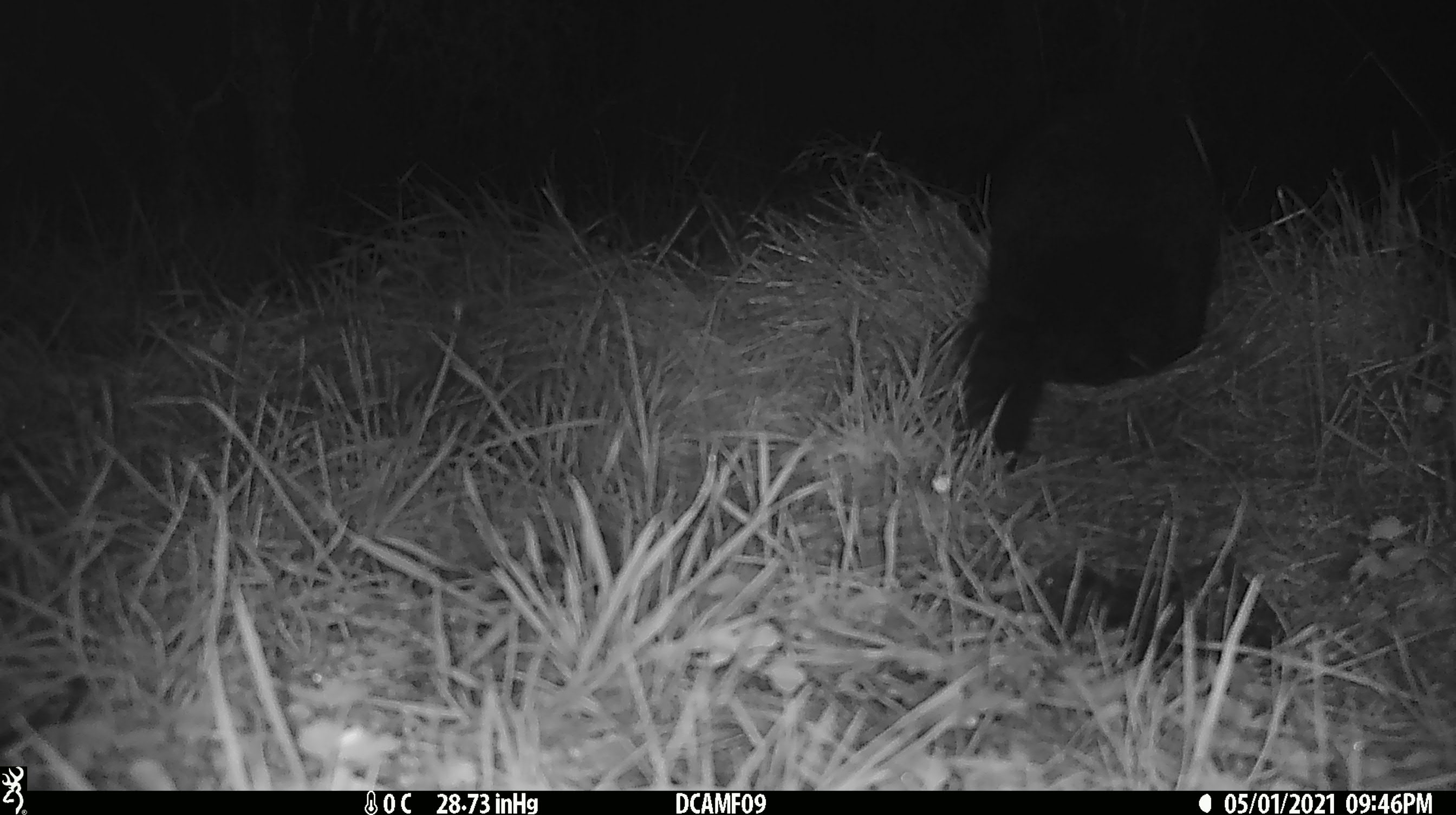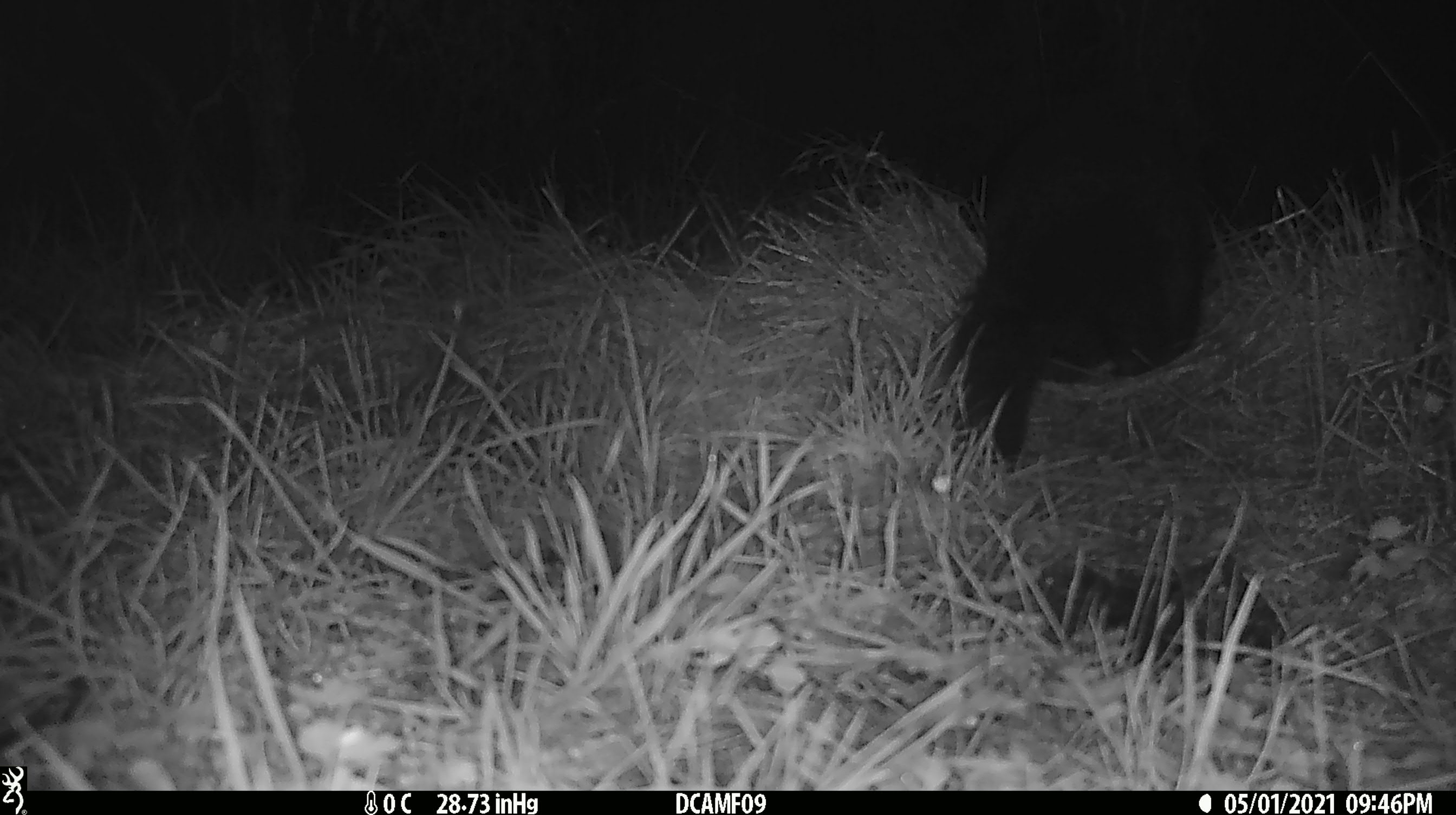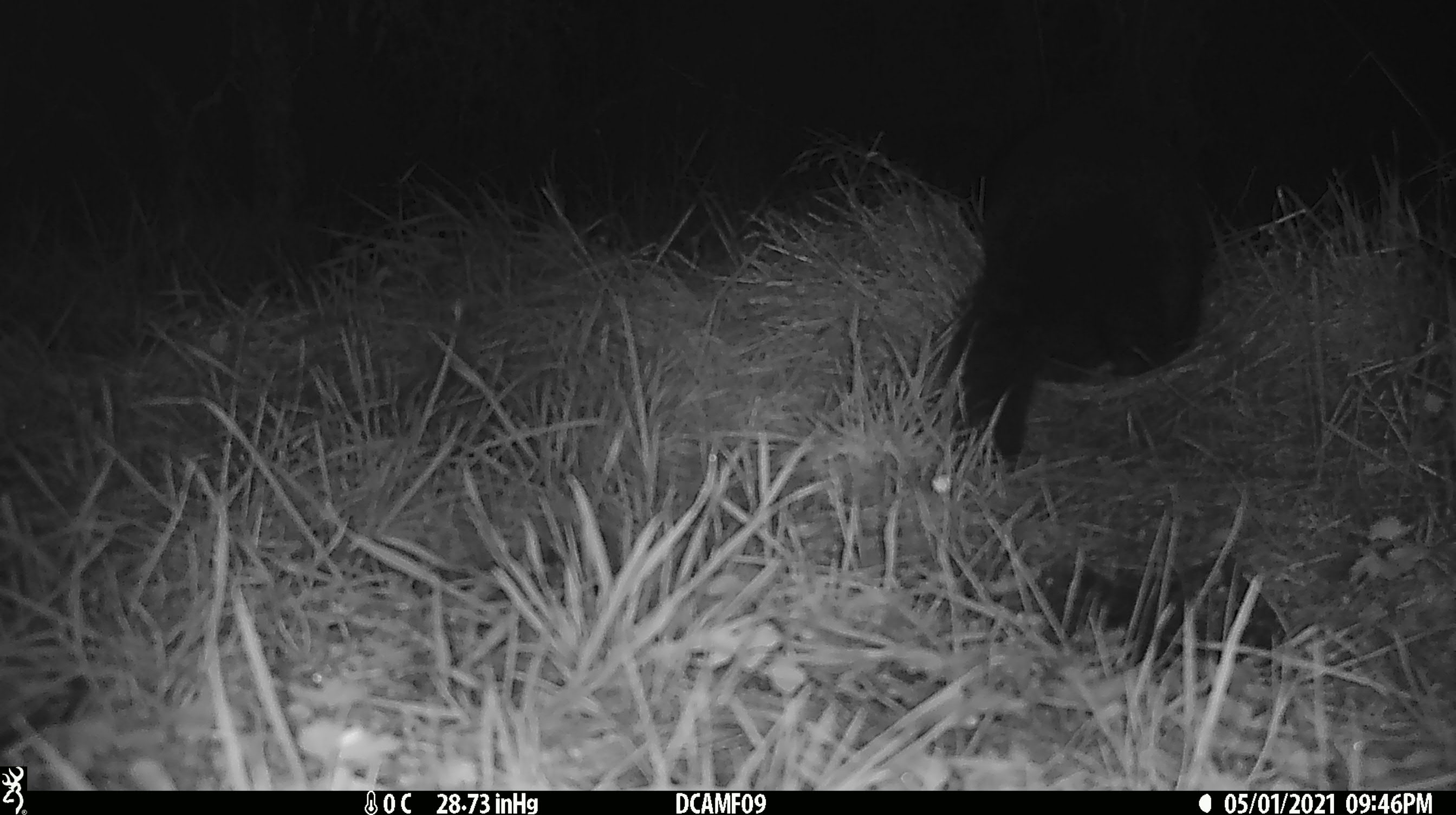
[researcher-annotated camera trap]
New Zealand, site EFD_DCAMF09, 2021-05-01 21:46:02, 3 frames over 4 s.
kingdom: Animalia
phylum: Chordata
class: Mammalia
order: Diprotodontia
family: Phalangeridae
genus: Trichosurus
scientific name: Trichosurus vulpecula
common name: common brushtail possum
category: possum